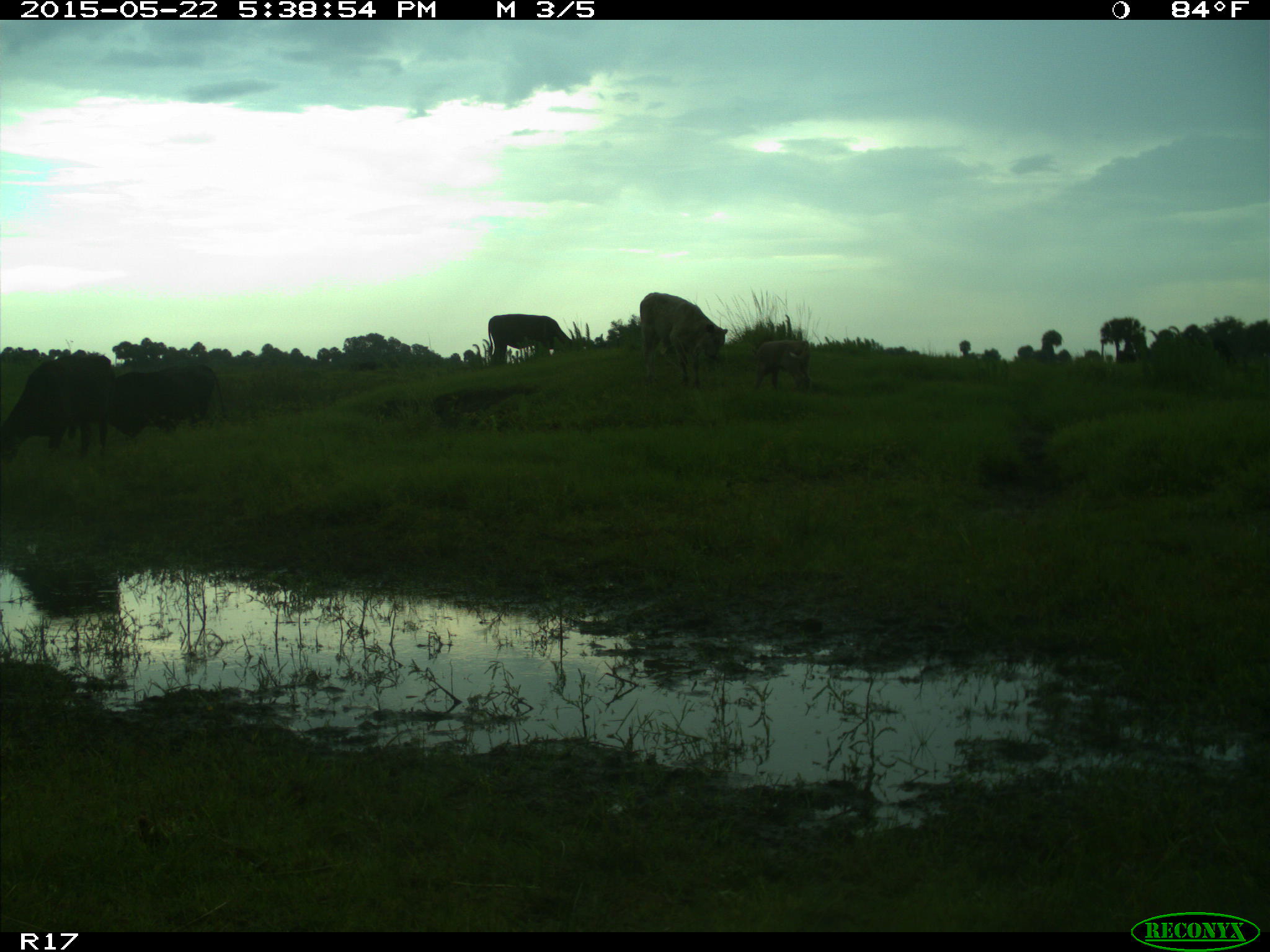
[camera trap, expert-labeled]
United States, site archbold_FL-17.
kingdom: Animalia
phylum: Chordata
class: Mammalia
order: Artiodactyla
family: Bovidae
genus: Bos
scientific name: Bos taurus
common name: domestic cow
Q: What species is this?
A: Bos taurus (domestic cow).